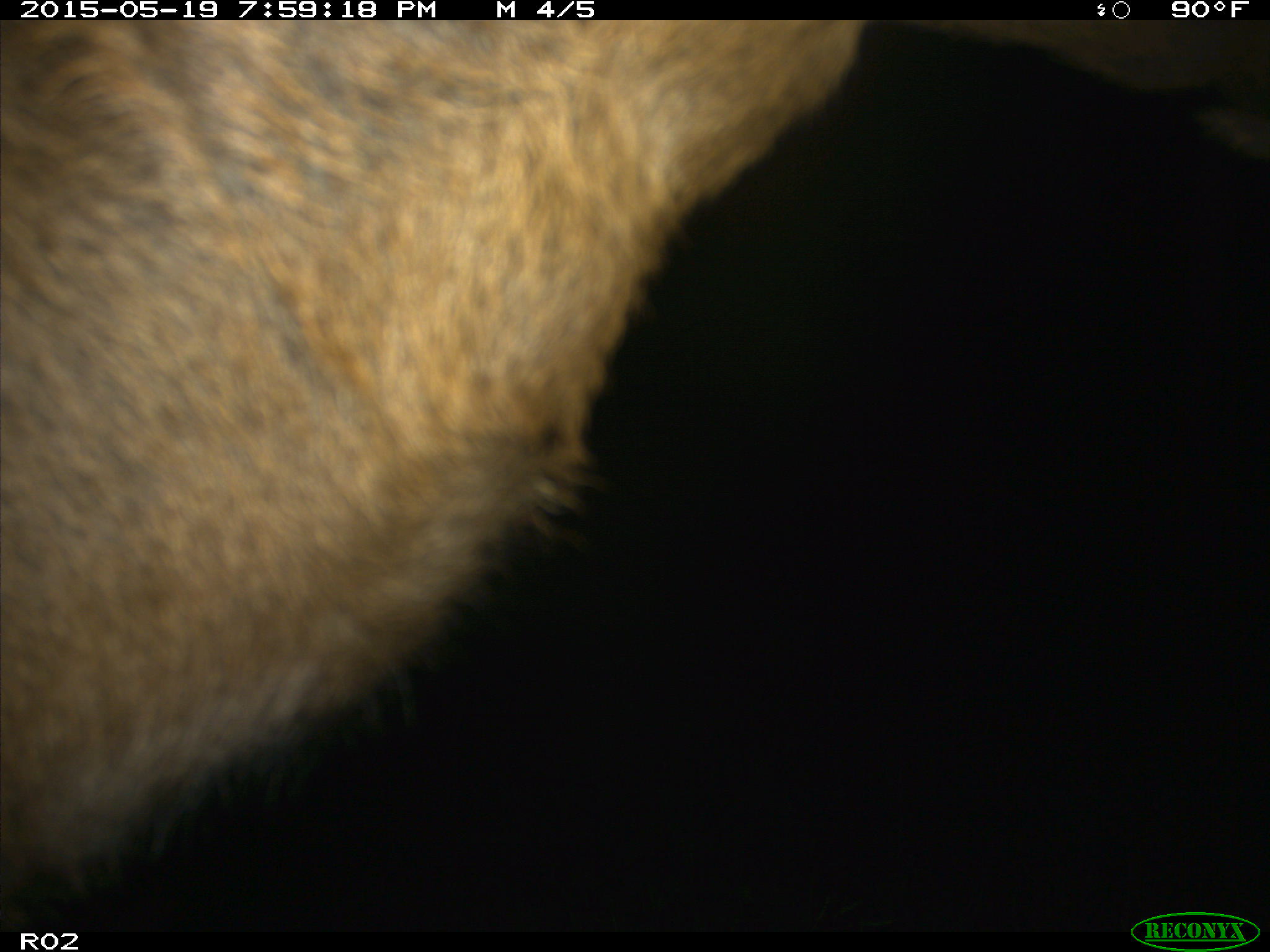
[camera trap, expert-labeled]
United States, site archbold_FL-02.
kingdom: Animalia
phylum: Chordata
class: Mammalia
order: Artiodactyla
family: Bovidae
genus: Bos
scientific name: Bos taurus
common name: domestic cow